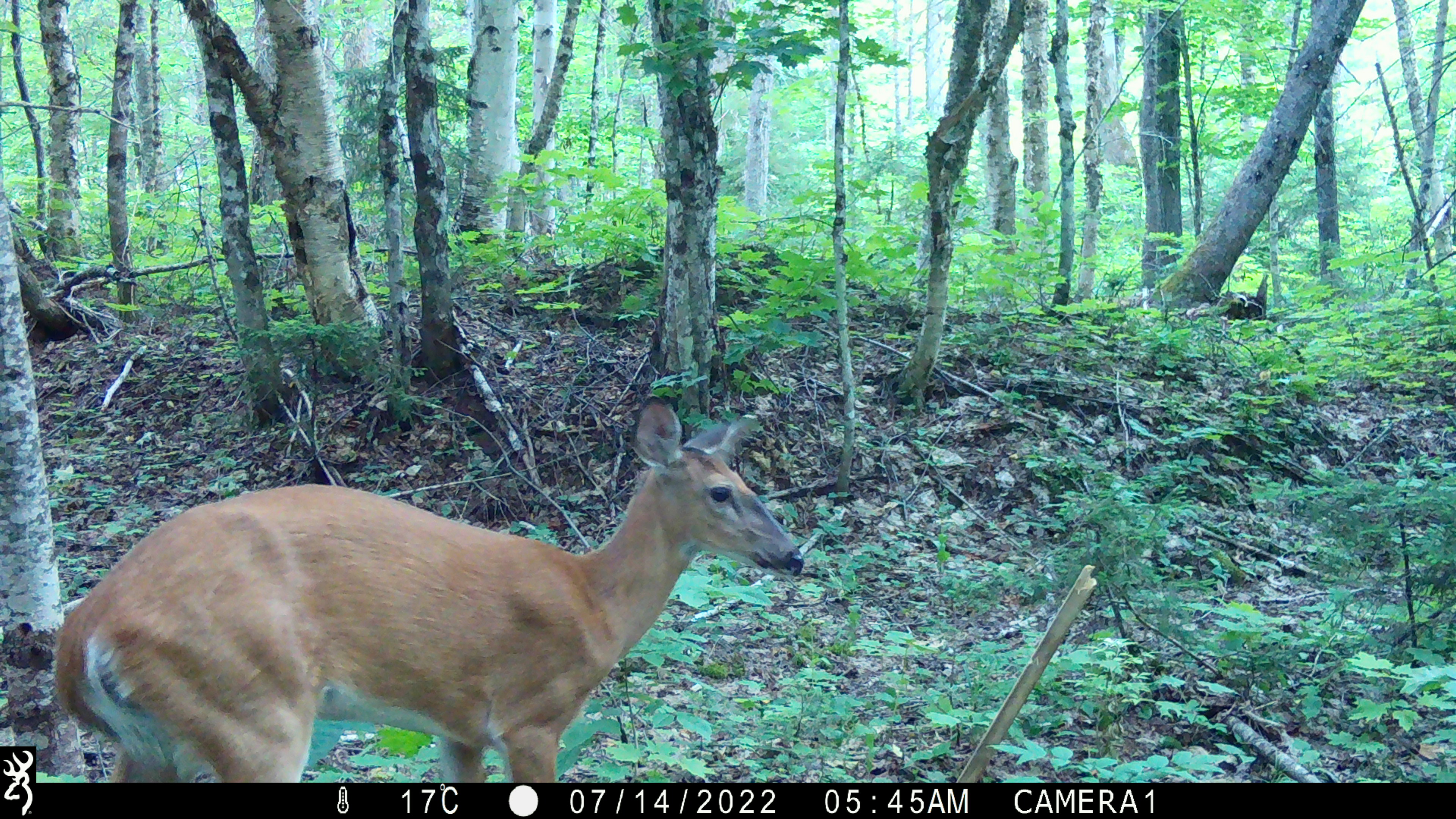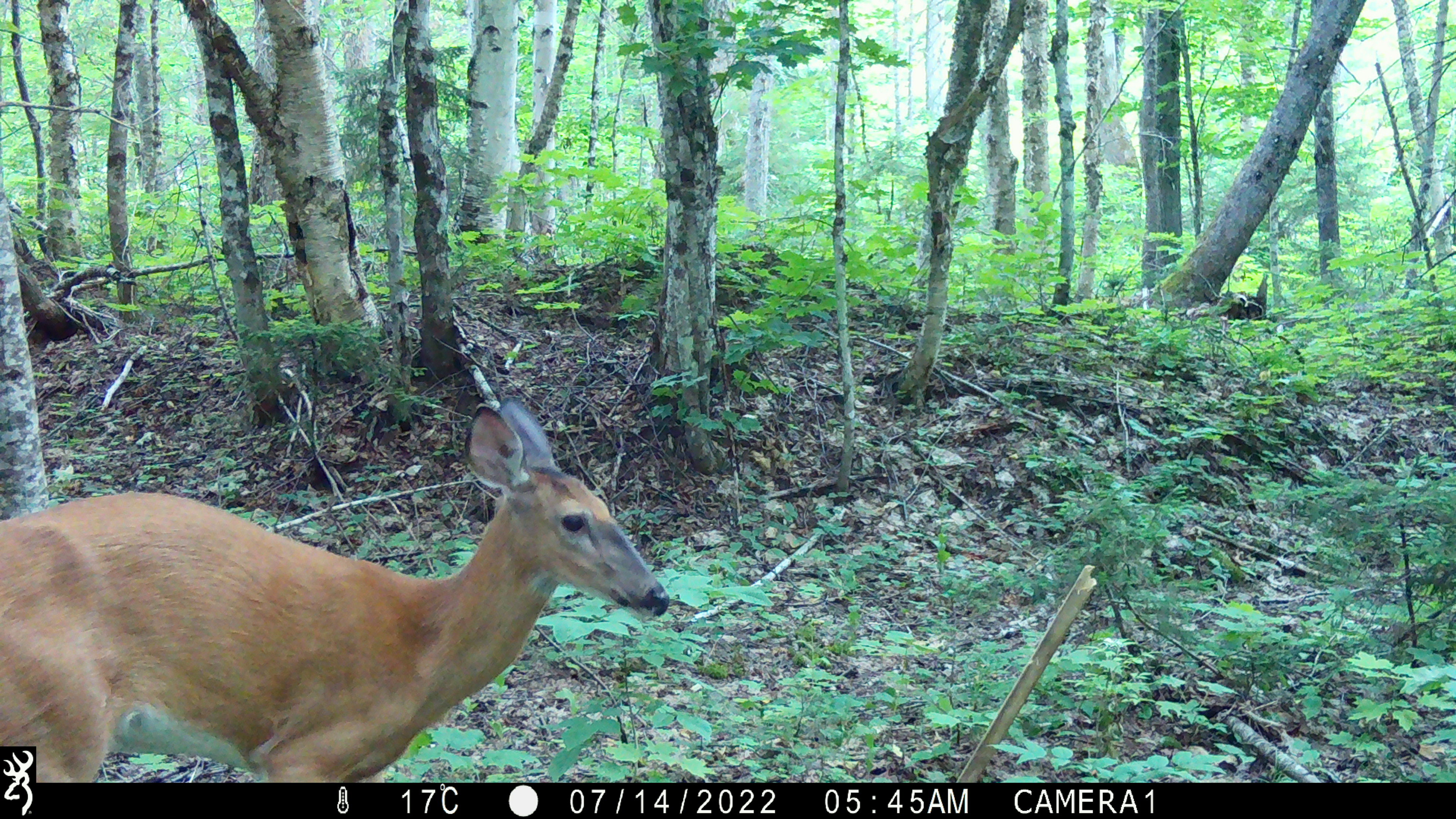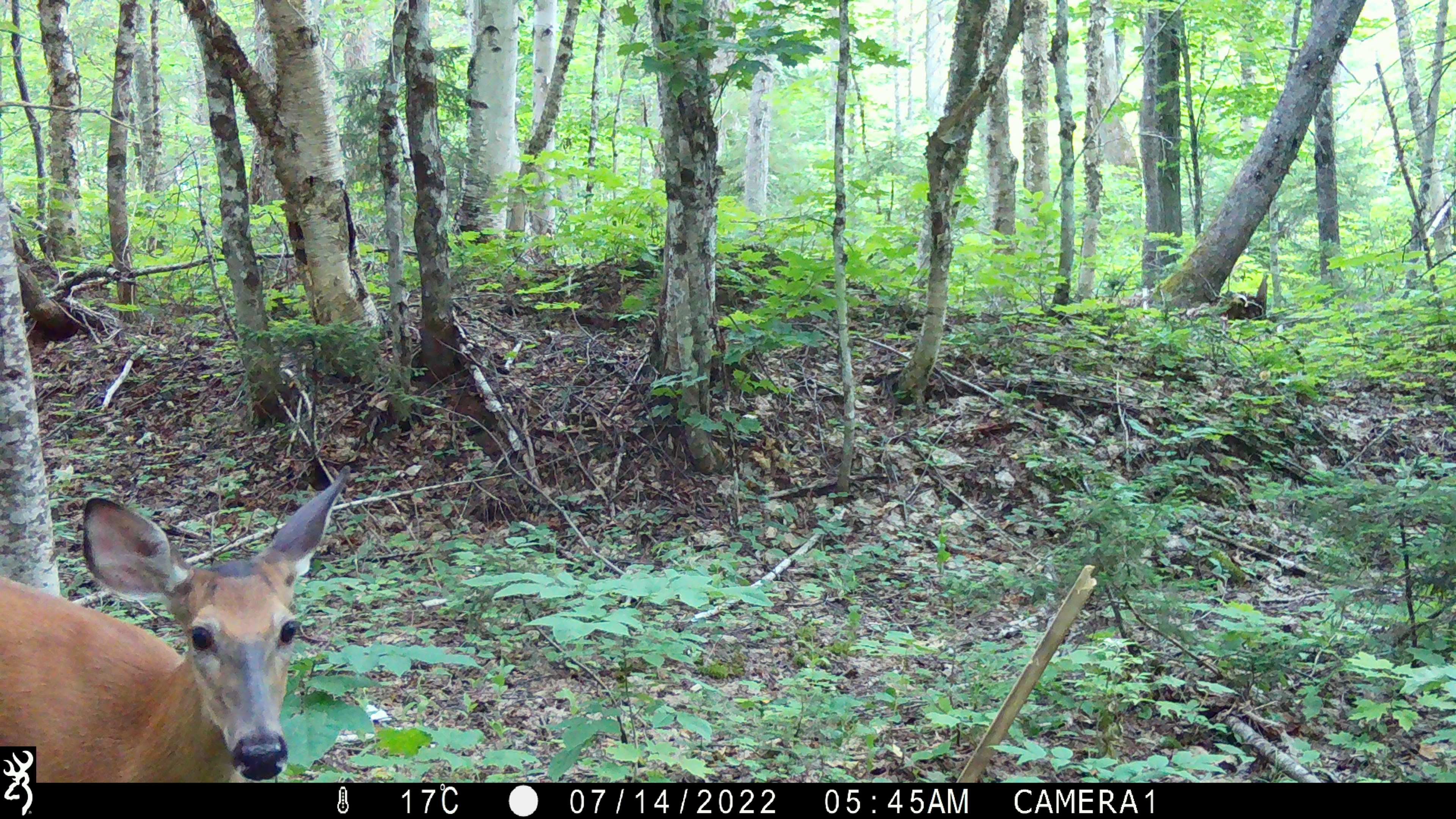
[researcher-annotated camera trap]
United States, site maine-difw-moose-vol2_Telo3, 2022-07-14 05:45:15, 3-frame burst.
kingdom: Animalia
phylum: Chordata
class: Mammalia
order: Artiodactyla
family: Cervidae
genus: Odocoileus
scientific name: Odocoileus virginianus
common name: white-tailed deer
White-tailed deer (Odocoileus virginianus).